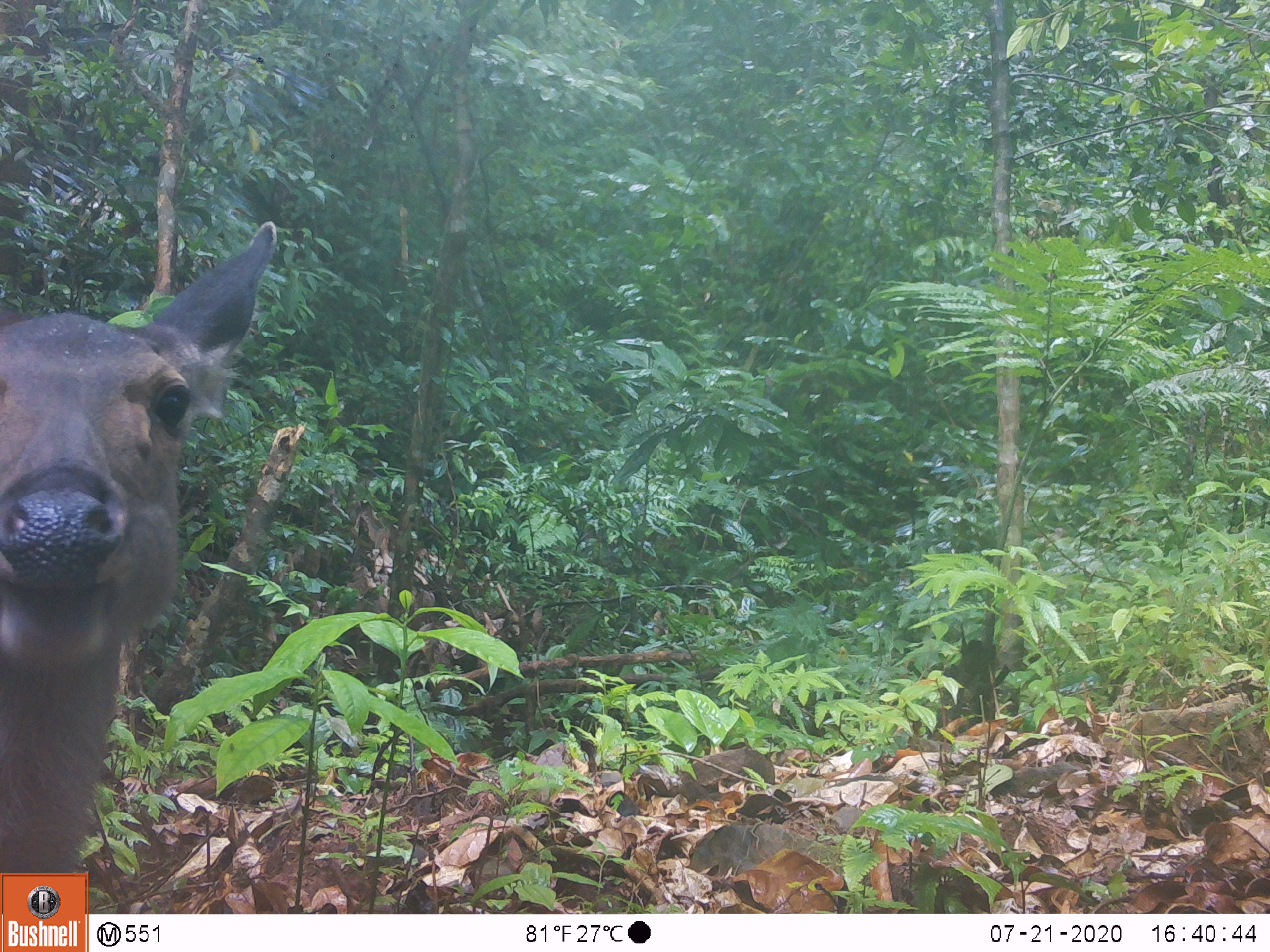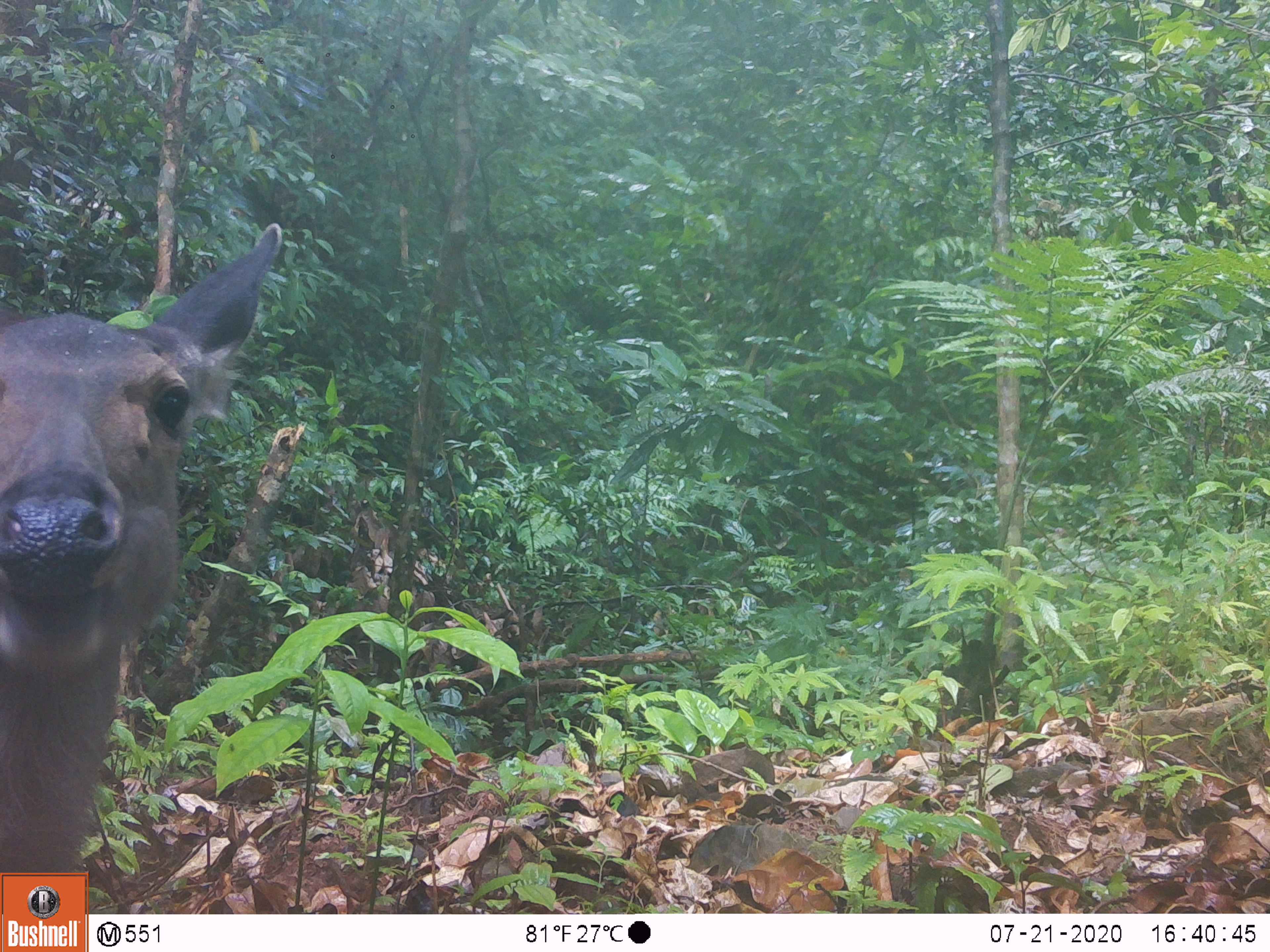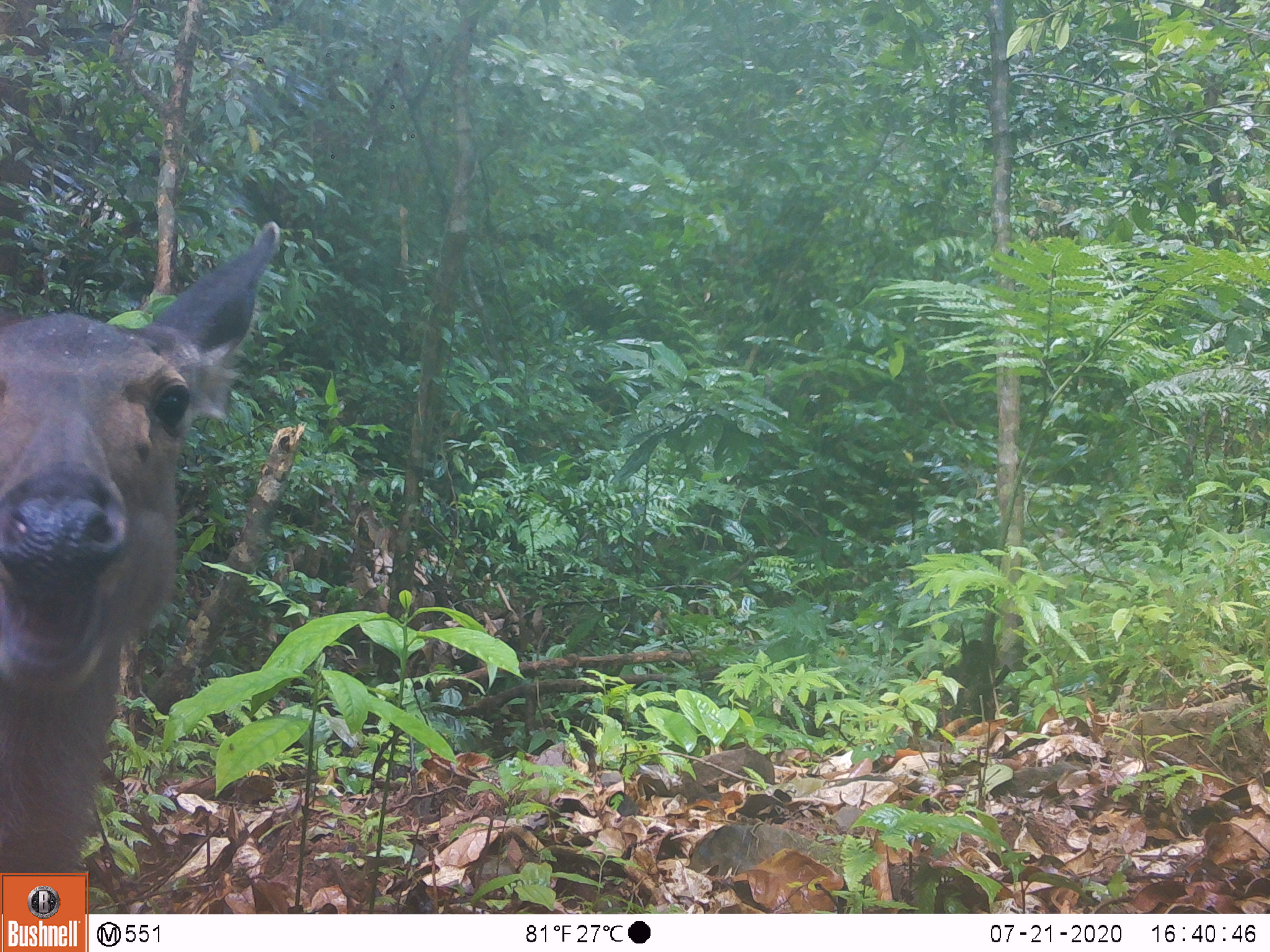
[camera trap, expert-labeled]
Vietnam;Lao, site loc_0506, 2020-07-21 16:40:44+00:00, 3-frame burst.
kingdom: Animalia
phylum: Chordata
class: Mammalia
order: Artiodactyla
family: Cervidae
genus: Rusa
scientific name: Rusa unicolor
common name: sambar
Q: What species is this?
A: Sambar (Rusa unicolor).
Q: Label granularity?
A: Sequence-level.